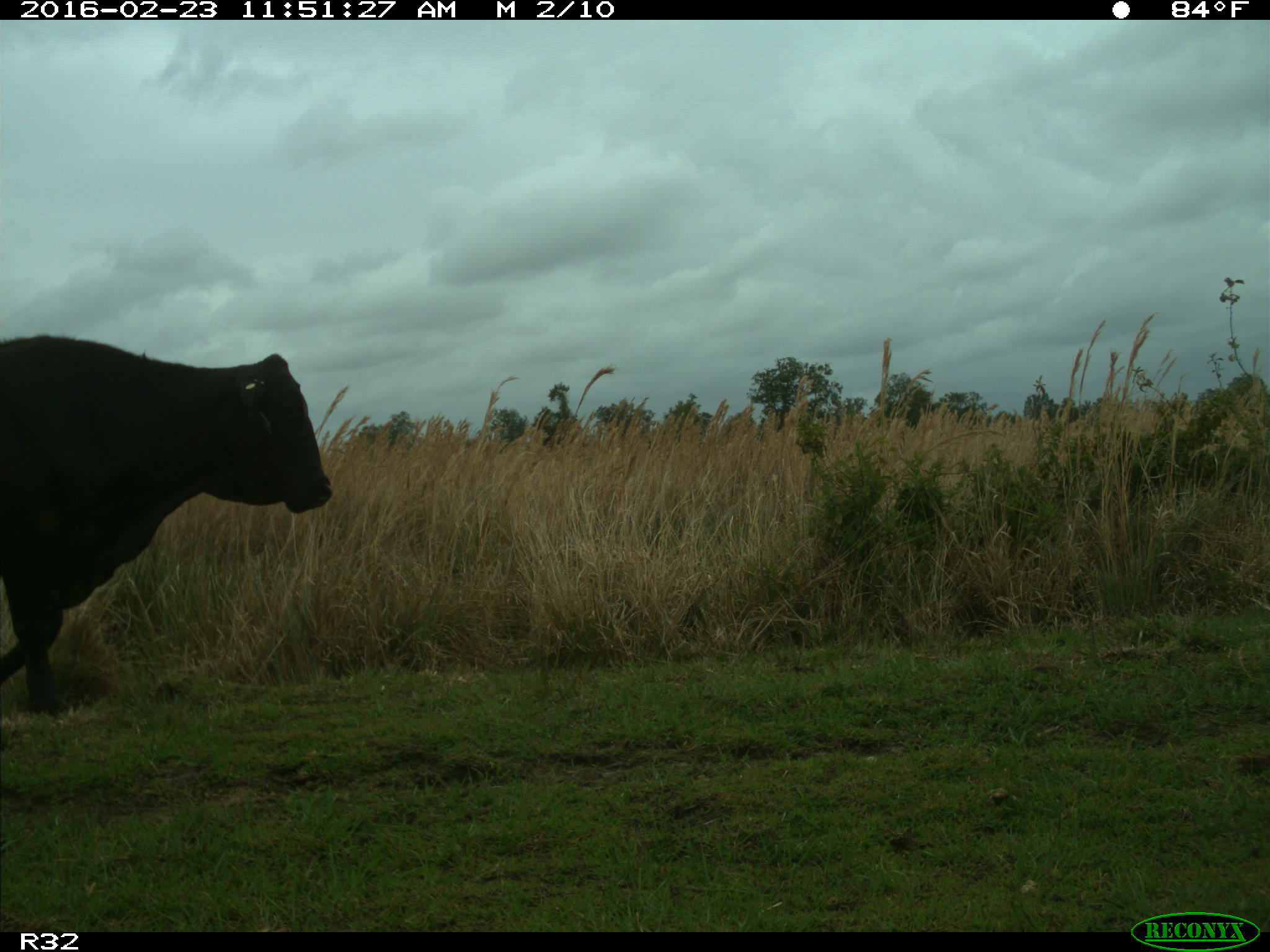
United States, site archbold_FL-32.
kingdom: Animalia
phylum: Chordata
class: Mammalia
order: Artiodactyla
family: Bovidae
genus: Bos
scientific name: Bos taurus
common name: domestic cow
Bos taurus (domestic cow).